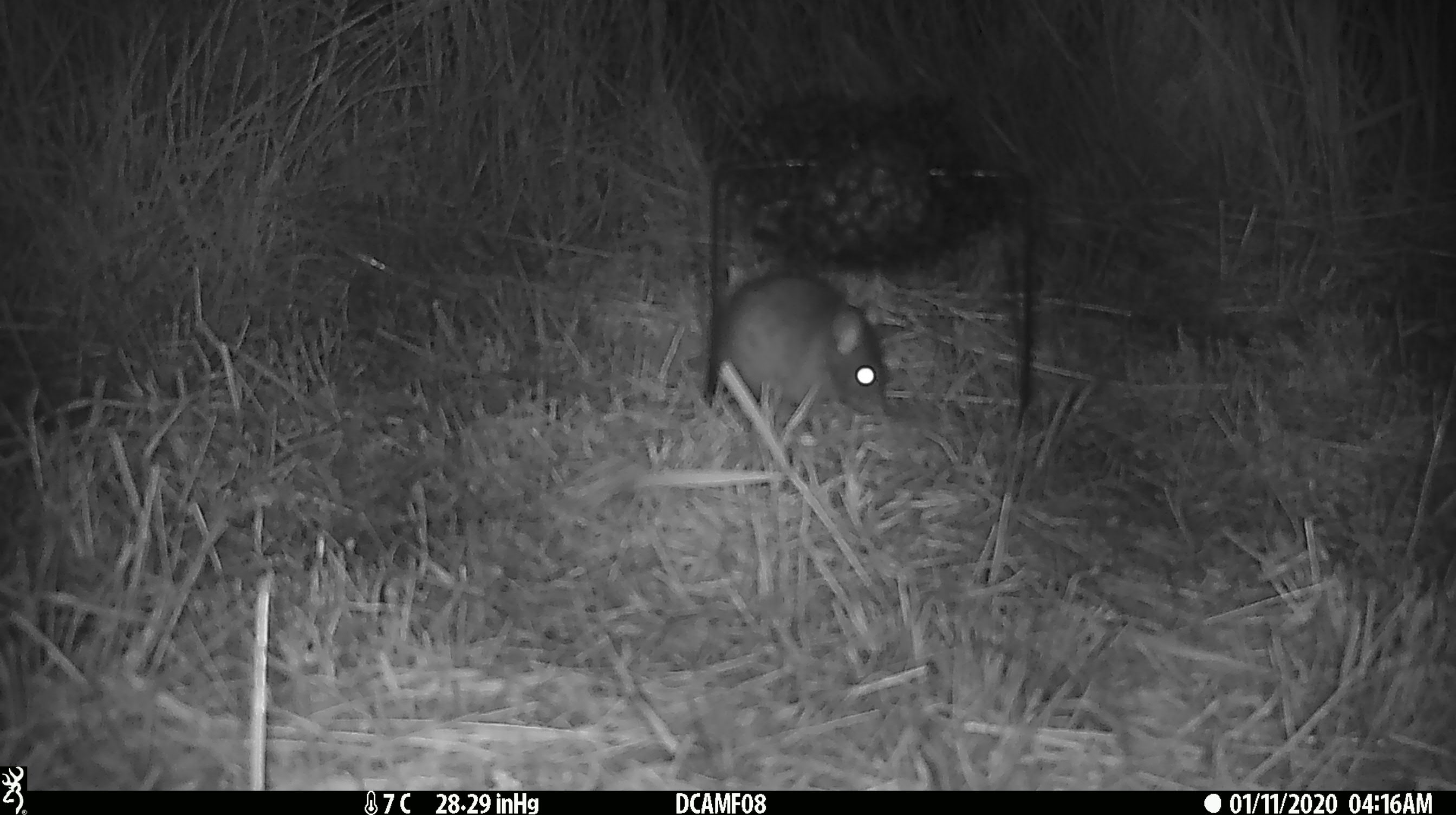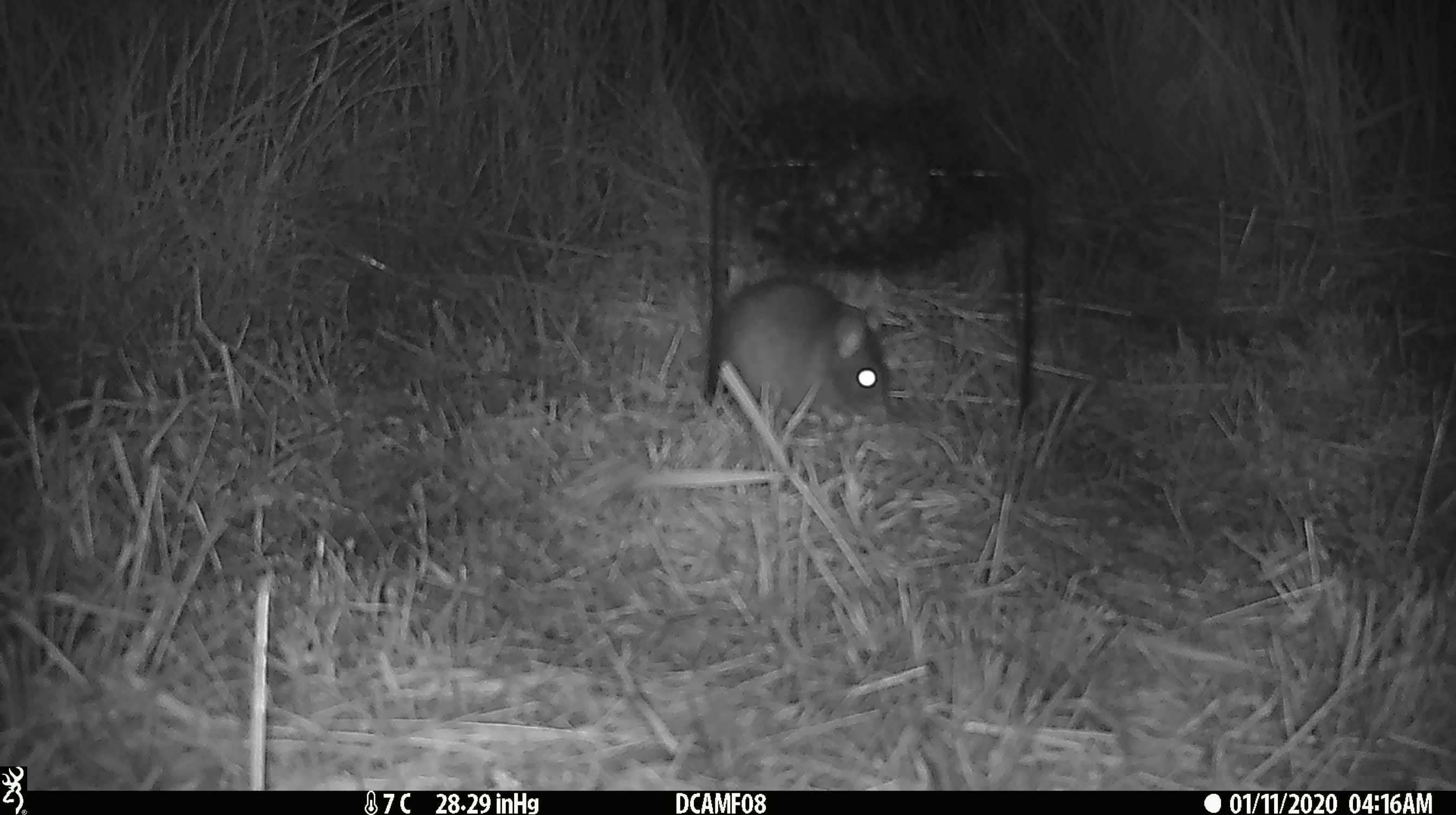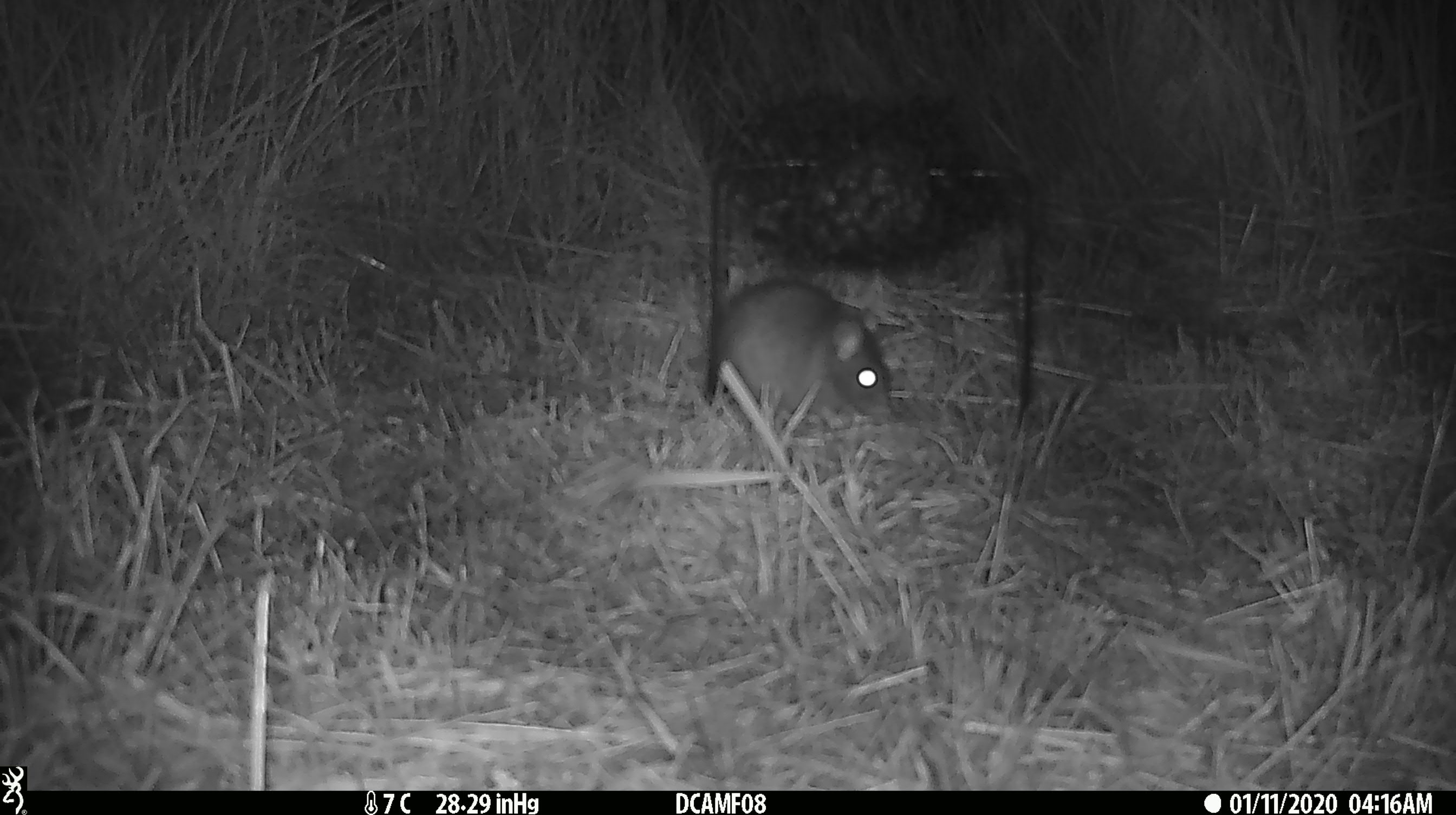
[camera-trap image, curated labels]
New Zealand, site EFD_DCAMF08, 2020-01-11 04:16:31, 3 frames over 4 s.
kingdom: Animalia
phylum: Chordata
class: Mammalia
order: Rodentia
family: Muridae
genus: Rattus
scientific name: Rattus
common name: rat